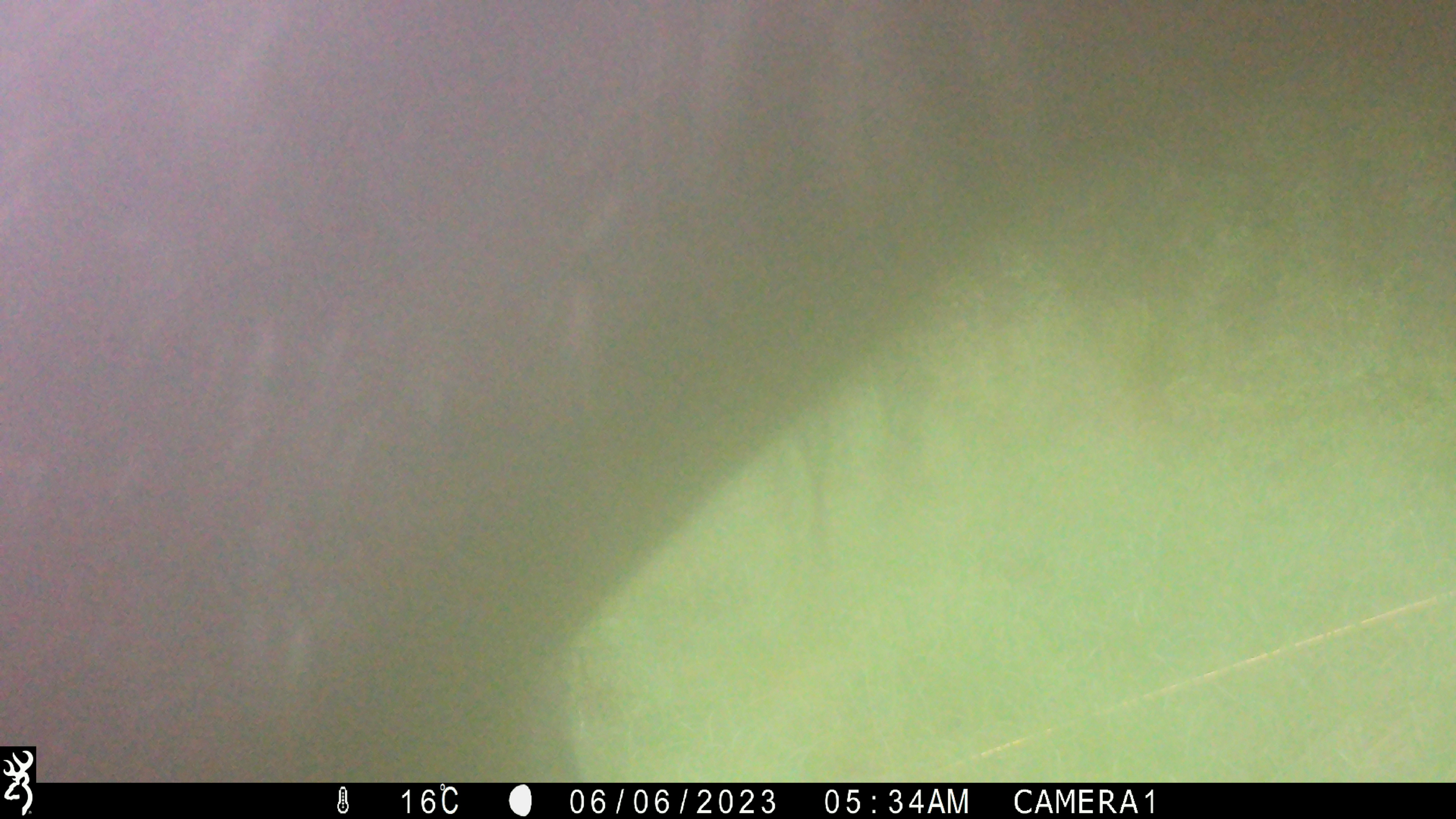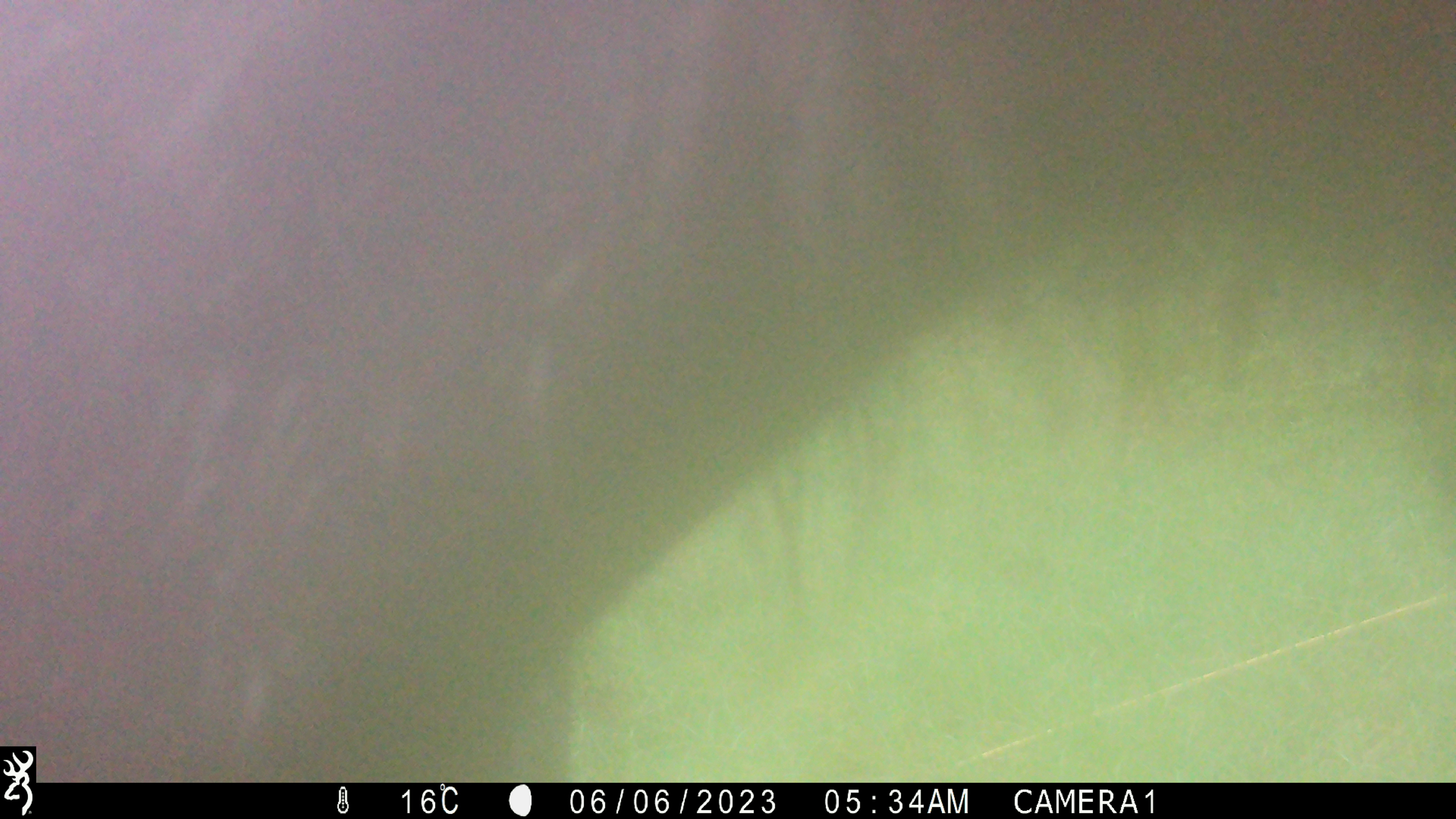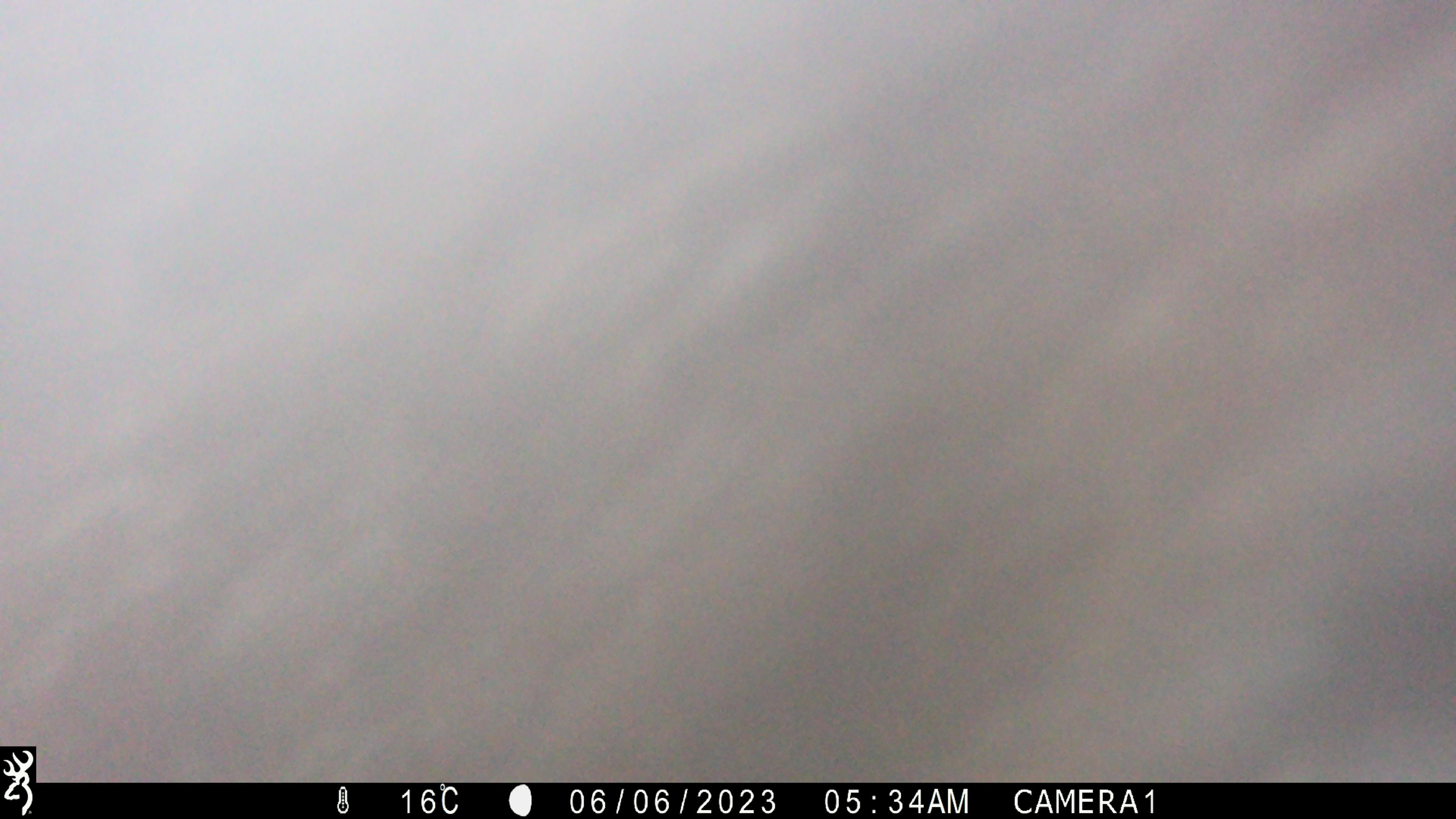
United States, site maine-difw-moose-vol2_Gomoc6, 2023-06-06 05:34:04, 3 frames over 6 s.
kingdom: Animalia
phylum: Chordata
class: Mammalia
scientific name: Mammalia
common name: mammal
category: mammal sp.